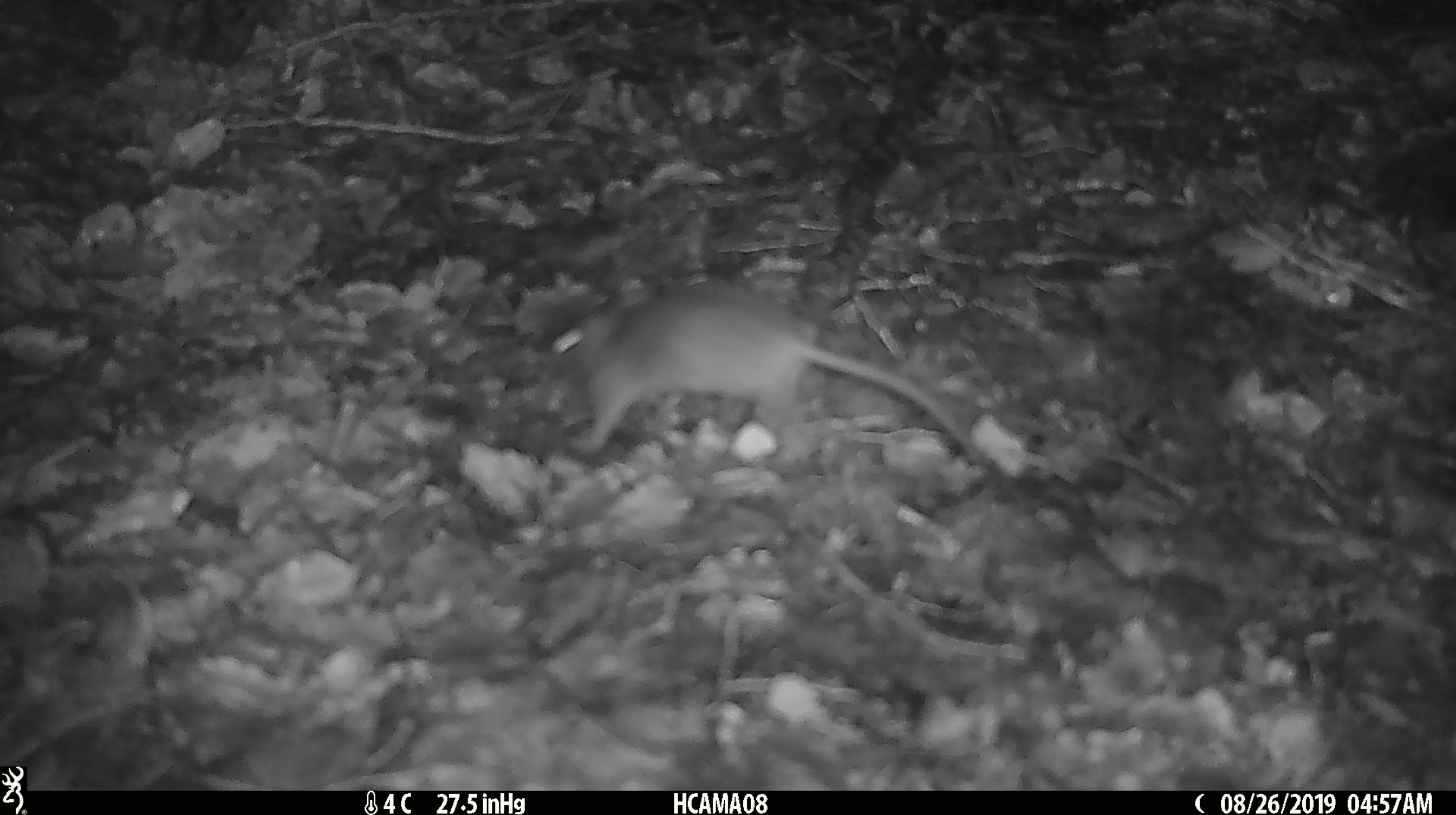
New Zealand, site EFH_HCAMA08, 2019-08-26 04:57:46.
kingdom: Animalia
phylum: Chordata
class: Mammalia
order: Rodentia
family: Muridae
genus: Mus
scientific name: Mus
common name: mouse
Mouse (Mus).